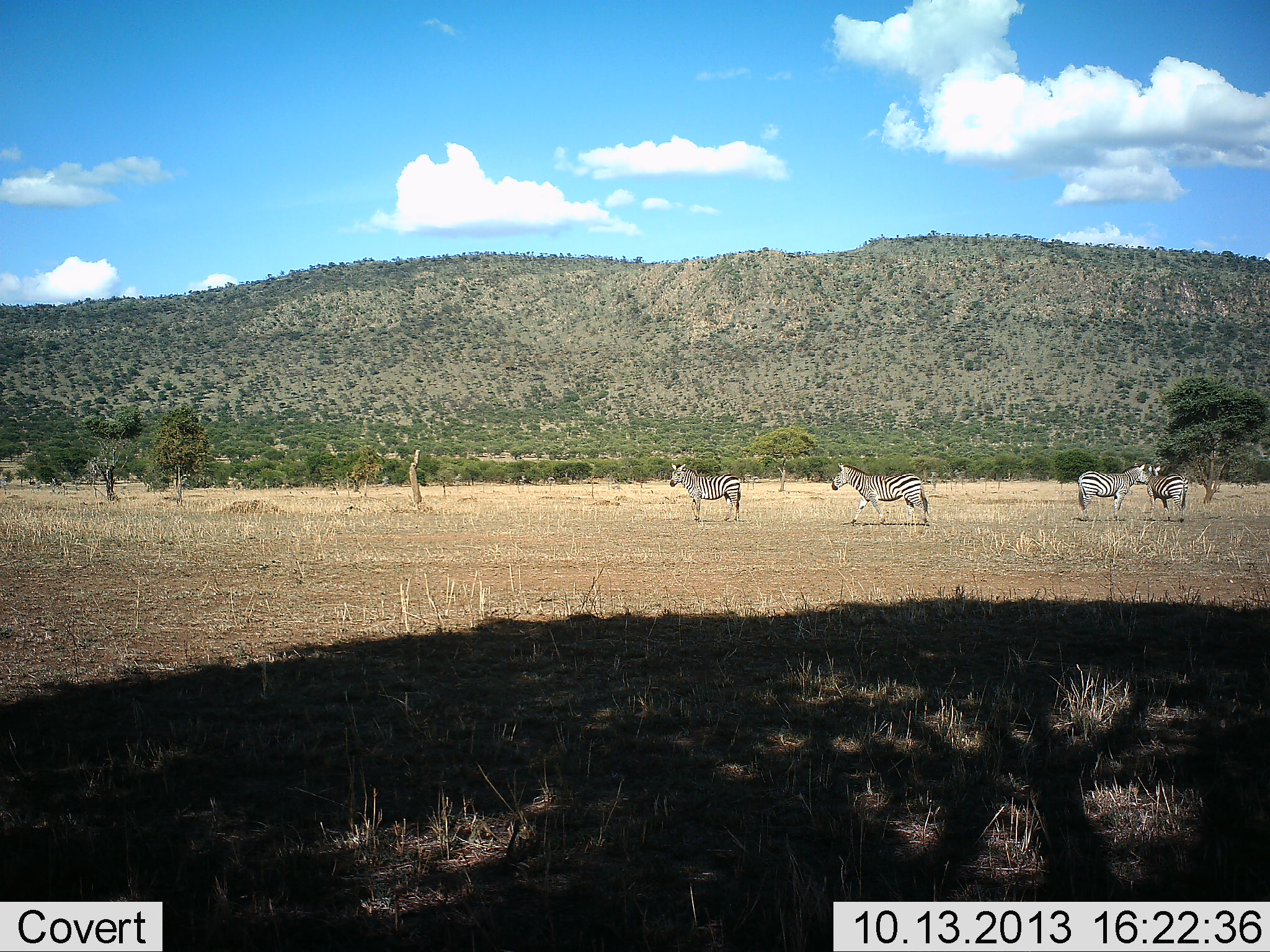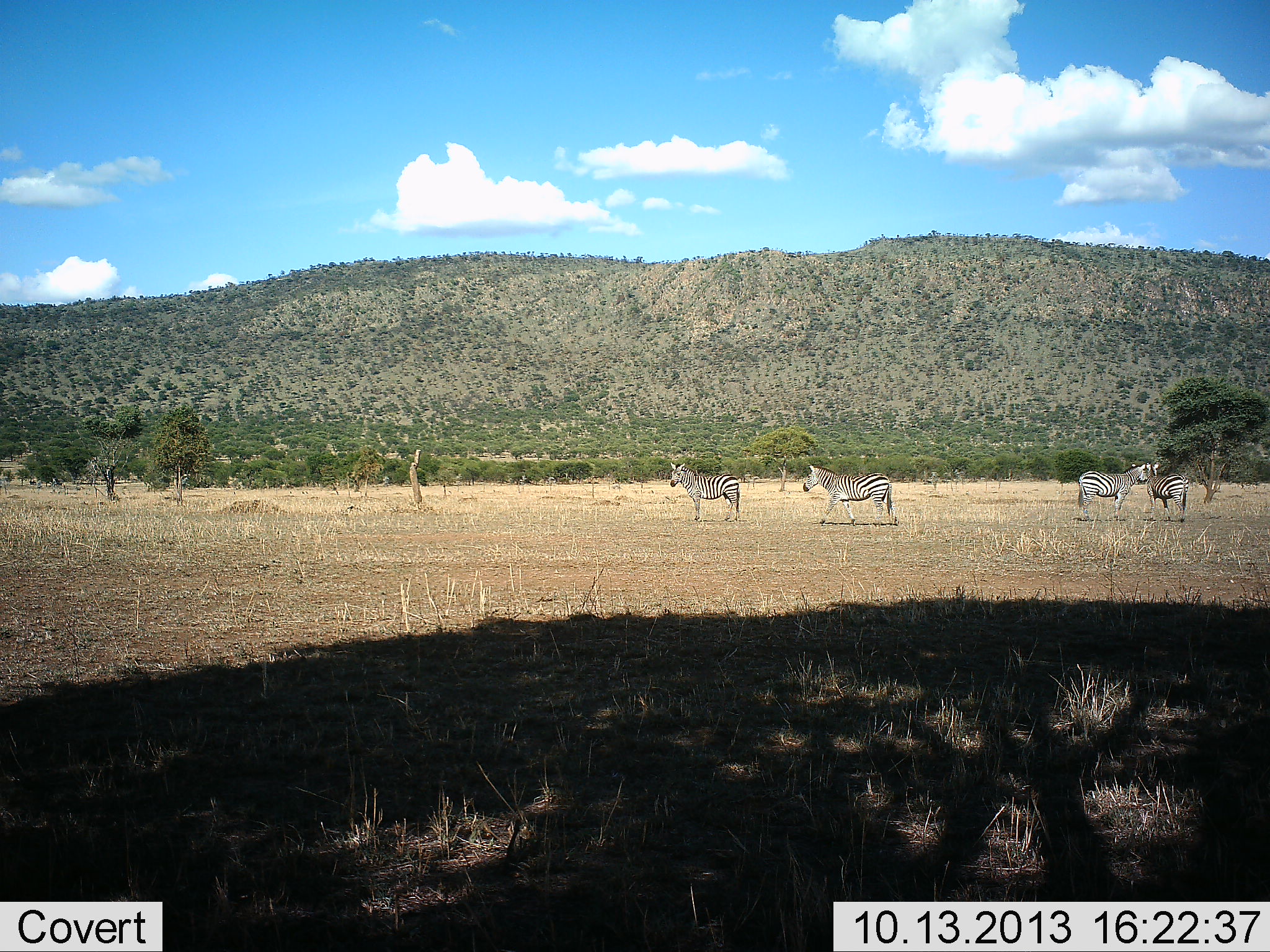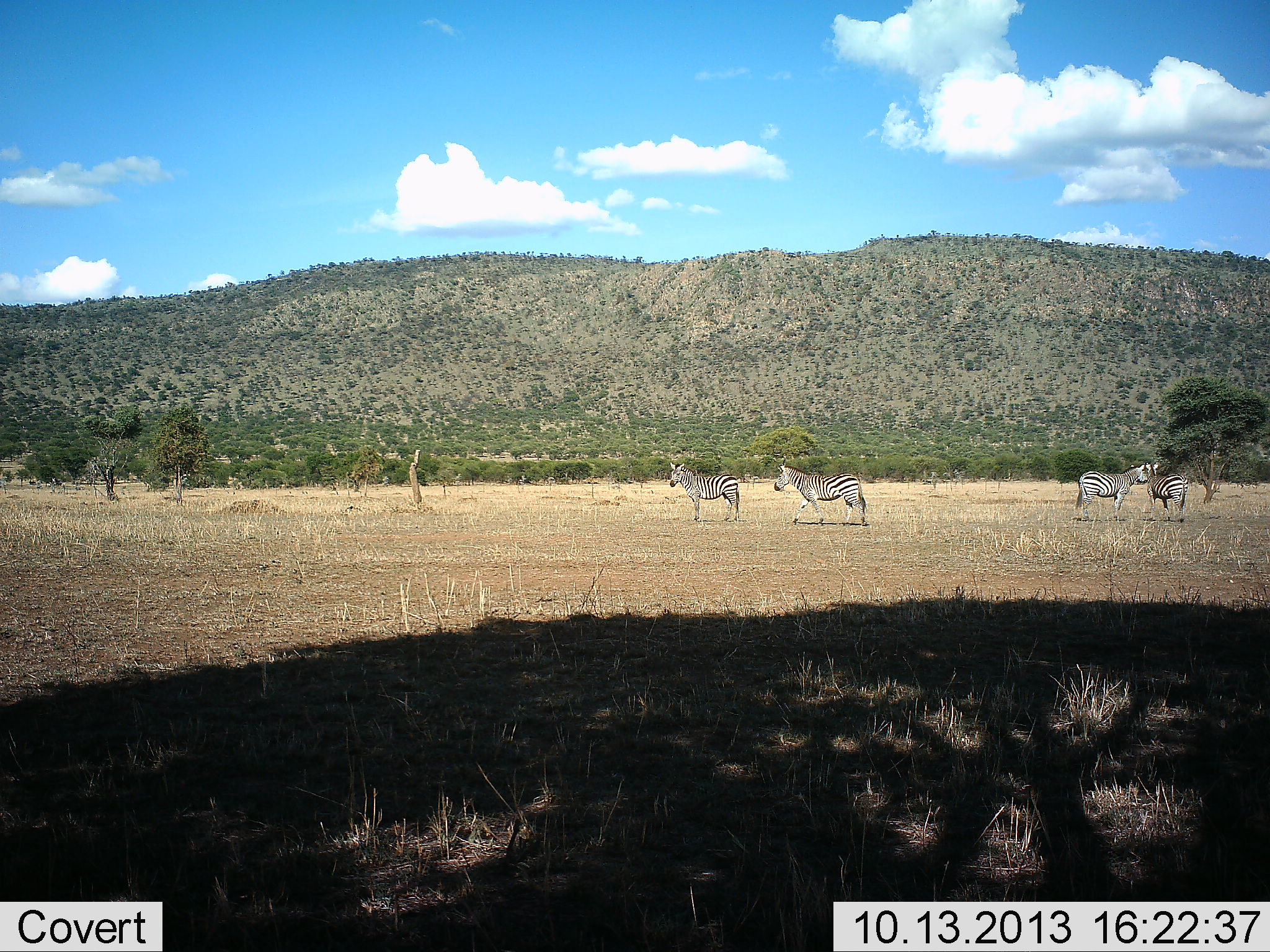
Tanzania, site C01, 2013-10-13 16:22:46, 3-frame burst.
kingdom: Animalia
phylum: Chordata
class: Mammalia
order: Perissodactyla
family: Equidae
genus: Equus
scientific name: Equus quagga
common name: plains zebra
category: zebra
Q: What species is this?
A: Zebra (plains zebra) (Equus quagga).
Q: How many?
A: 4.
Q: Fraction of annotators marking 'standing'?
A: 90%.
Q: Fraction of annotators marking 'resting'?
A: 5%.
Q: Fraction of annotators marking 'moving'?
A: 76%.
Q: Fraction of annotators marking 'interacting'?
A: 19%.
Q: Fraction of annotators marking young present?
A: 0%.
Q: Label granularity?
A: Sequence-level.